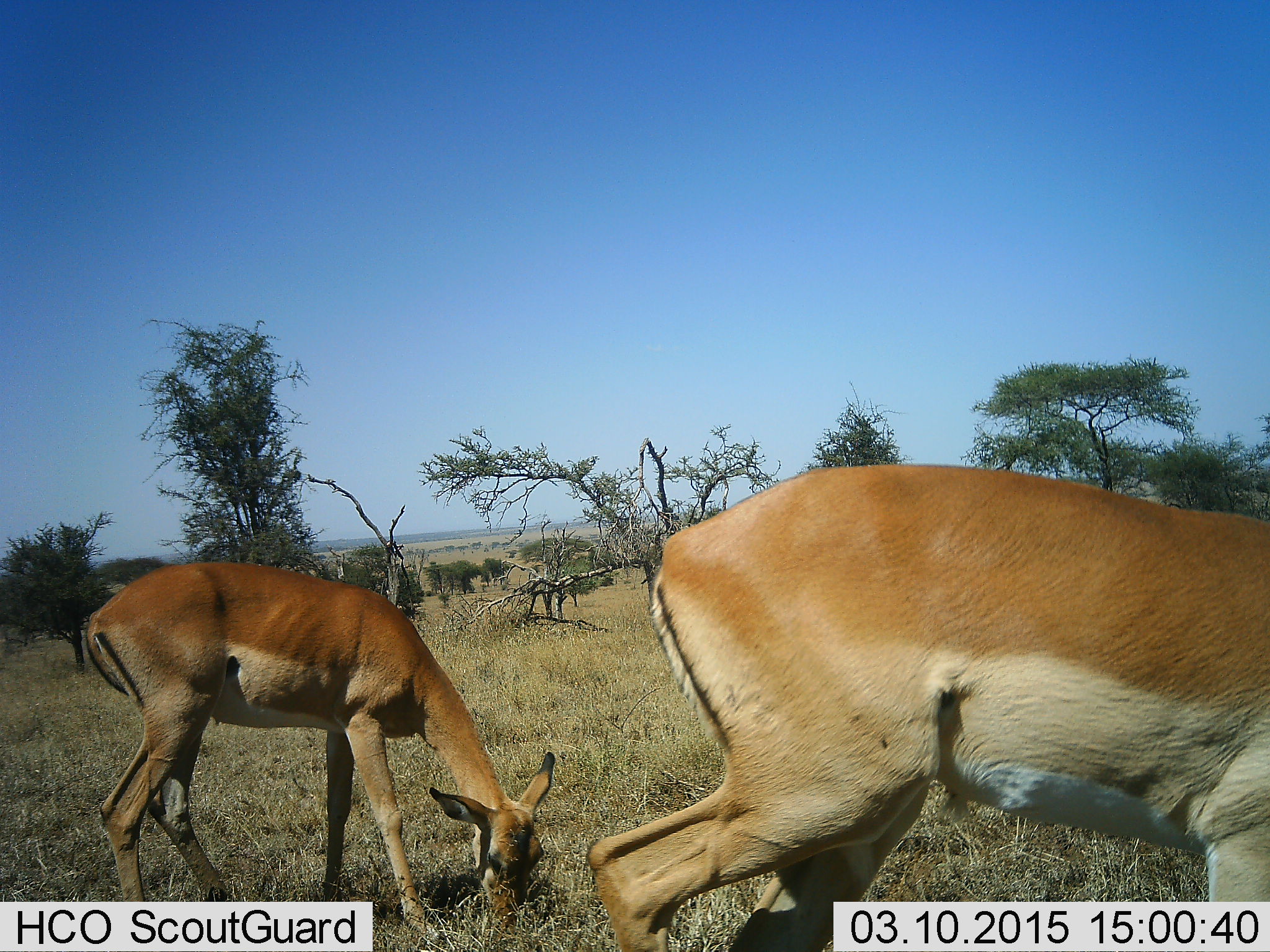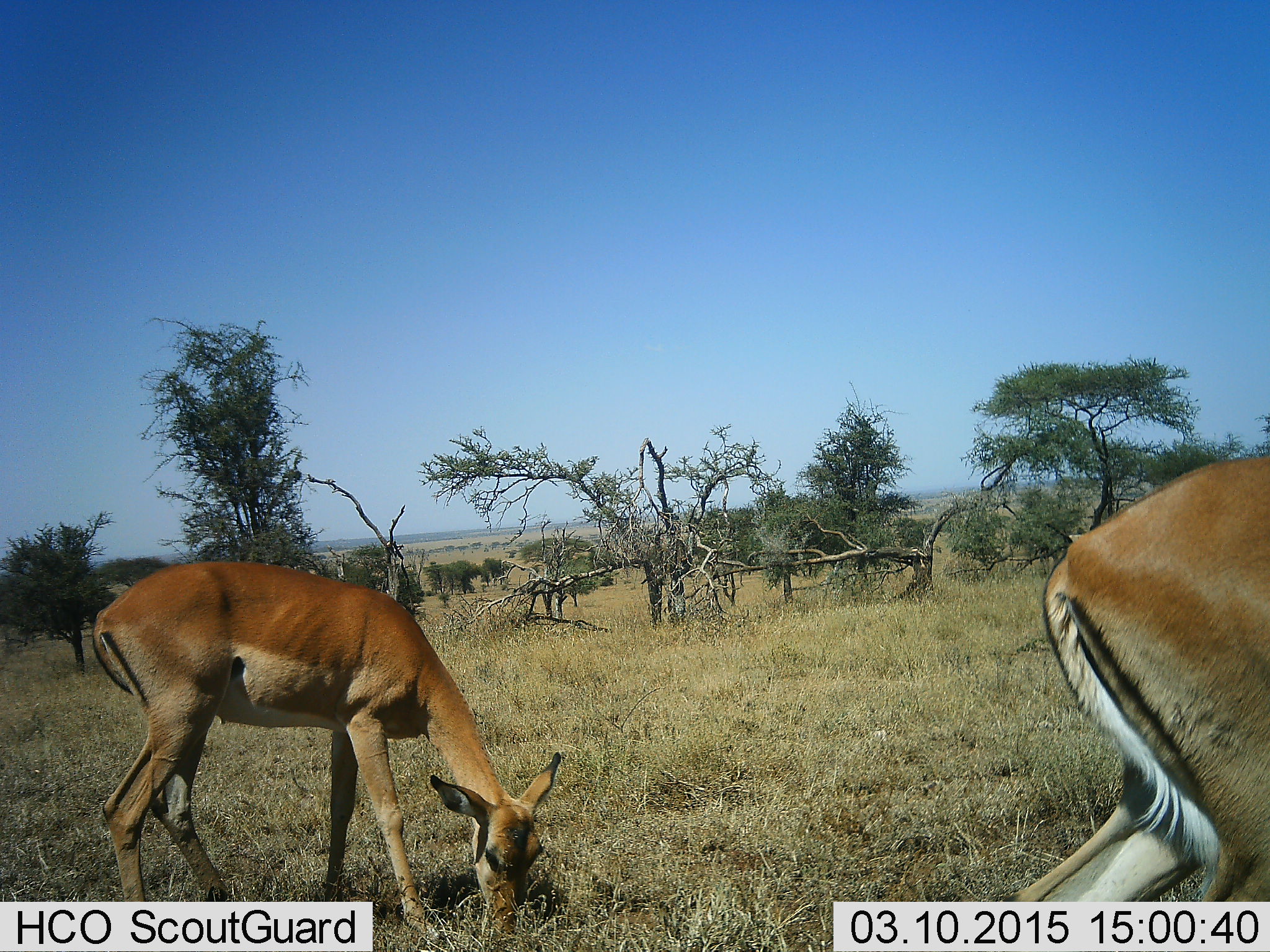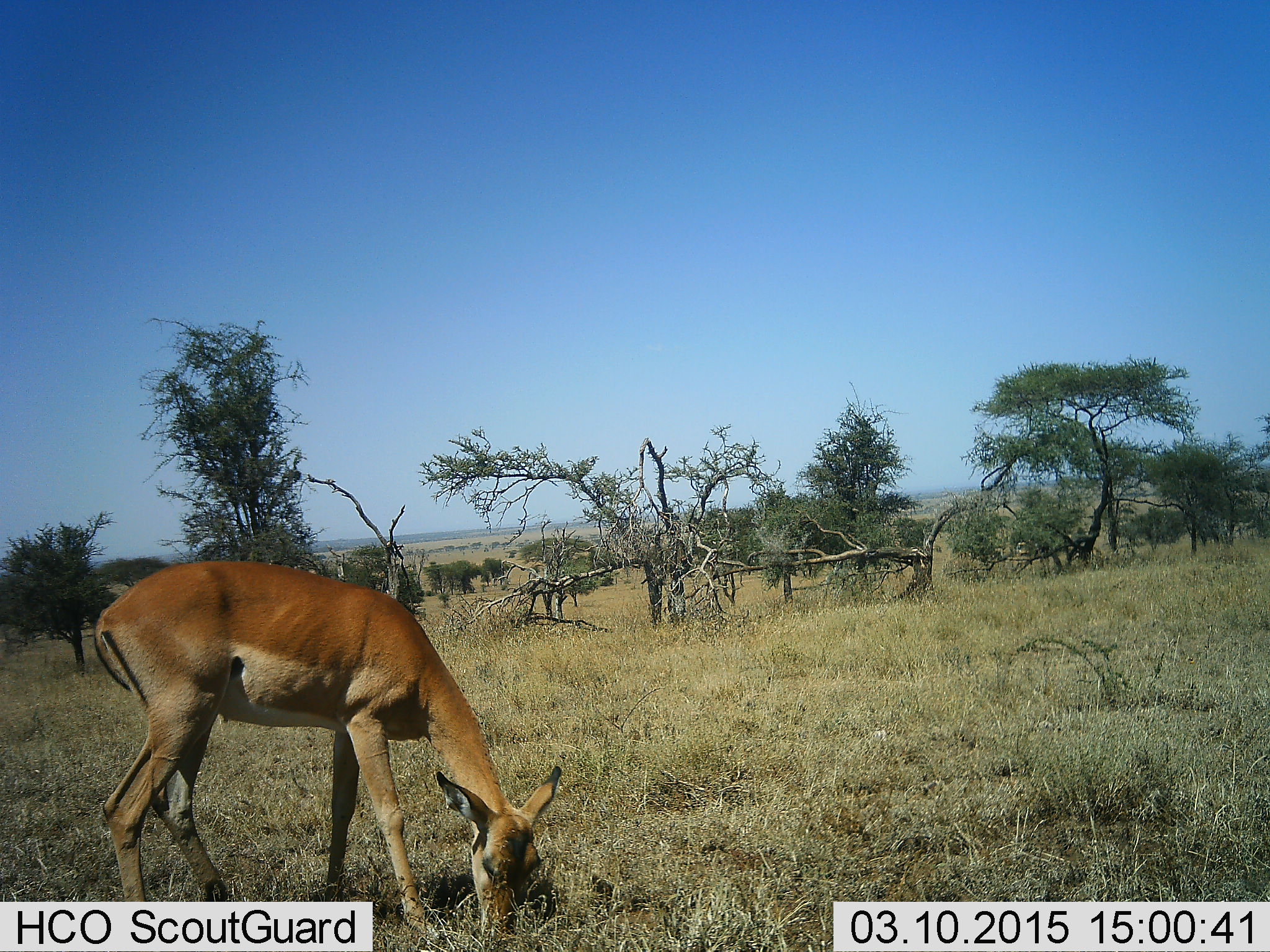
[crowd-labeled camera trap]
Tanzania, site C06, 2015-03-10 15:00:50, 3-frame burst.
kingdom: Animalia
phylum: Chordata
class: Mammalia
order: Artiodactyla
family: Bovidae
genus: Aepyceros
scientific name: Aepyceros melampus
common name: impala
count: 2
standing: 0%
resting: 0%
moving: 90%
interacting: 0%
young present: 0%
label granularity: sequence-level